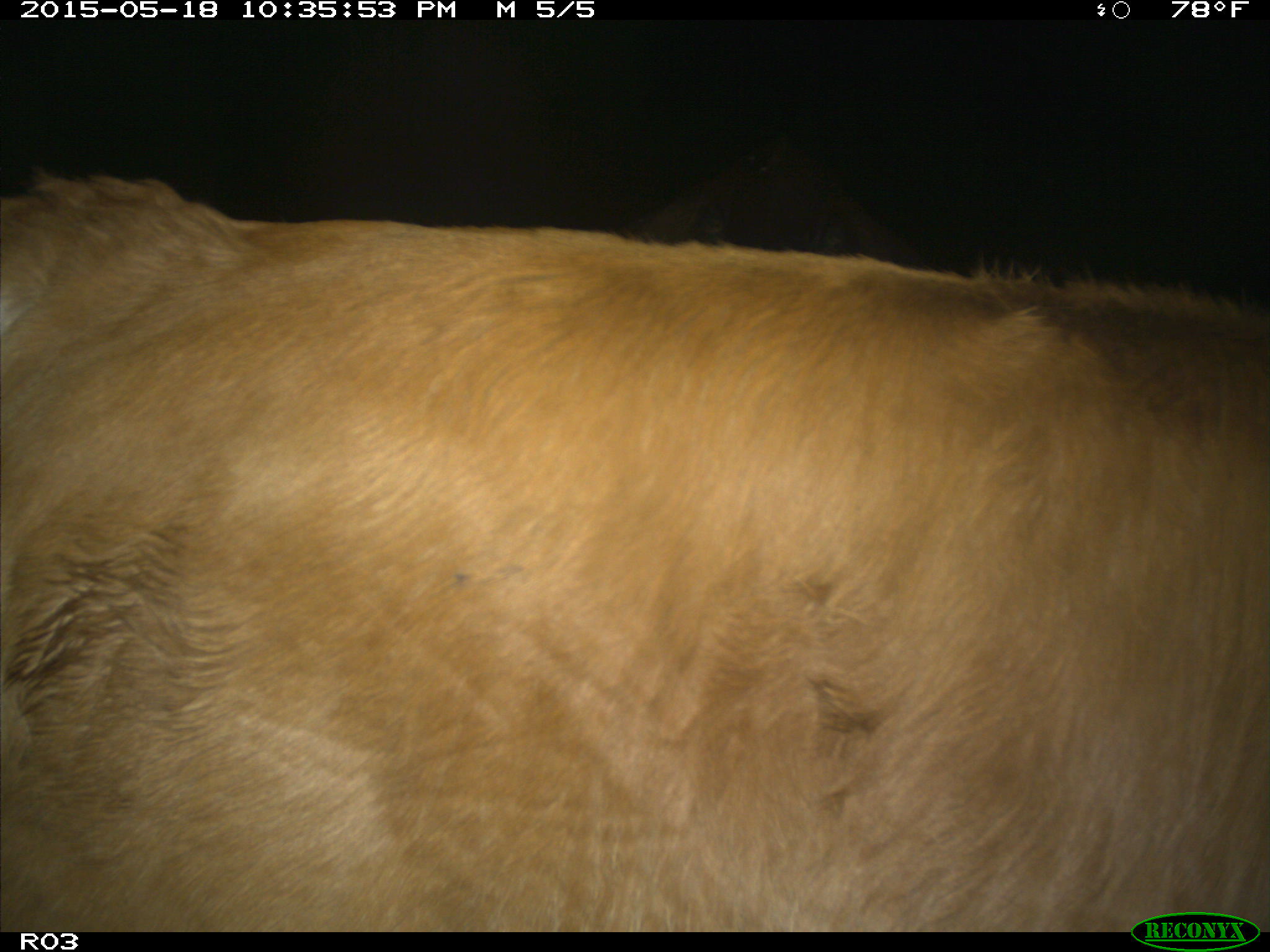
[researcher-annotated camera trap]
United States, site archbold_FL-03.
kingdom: Animalia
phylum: Chordata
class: Mammalia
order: Artiodactyla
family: Bovidae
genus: Bos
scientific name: Bos taurus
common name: domestic cow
Bos taurus (domestic cow).